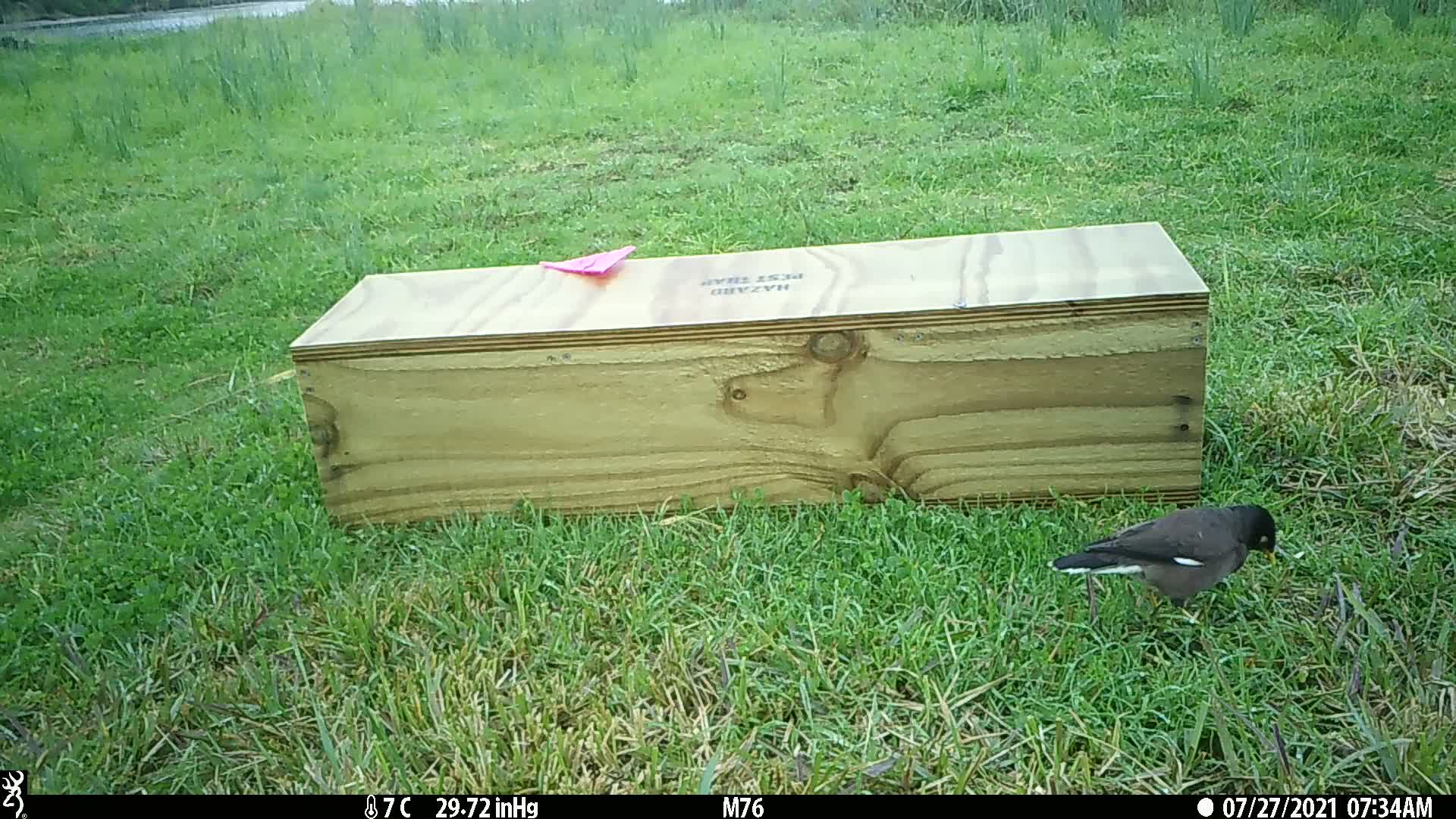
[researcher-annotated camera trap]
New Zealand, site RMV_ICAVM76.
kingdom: Animalia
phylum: Chordata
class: Aves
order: Passeriformes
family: Sturnidae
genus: Acridotheres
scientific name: Acridotheres tristis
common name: common myna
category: myna